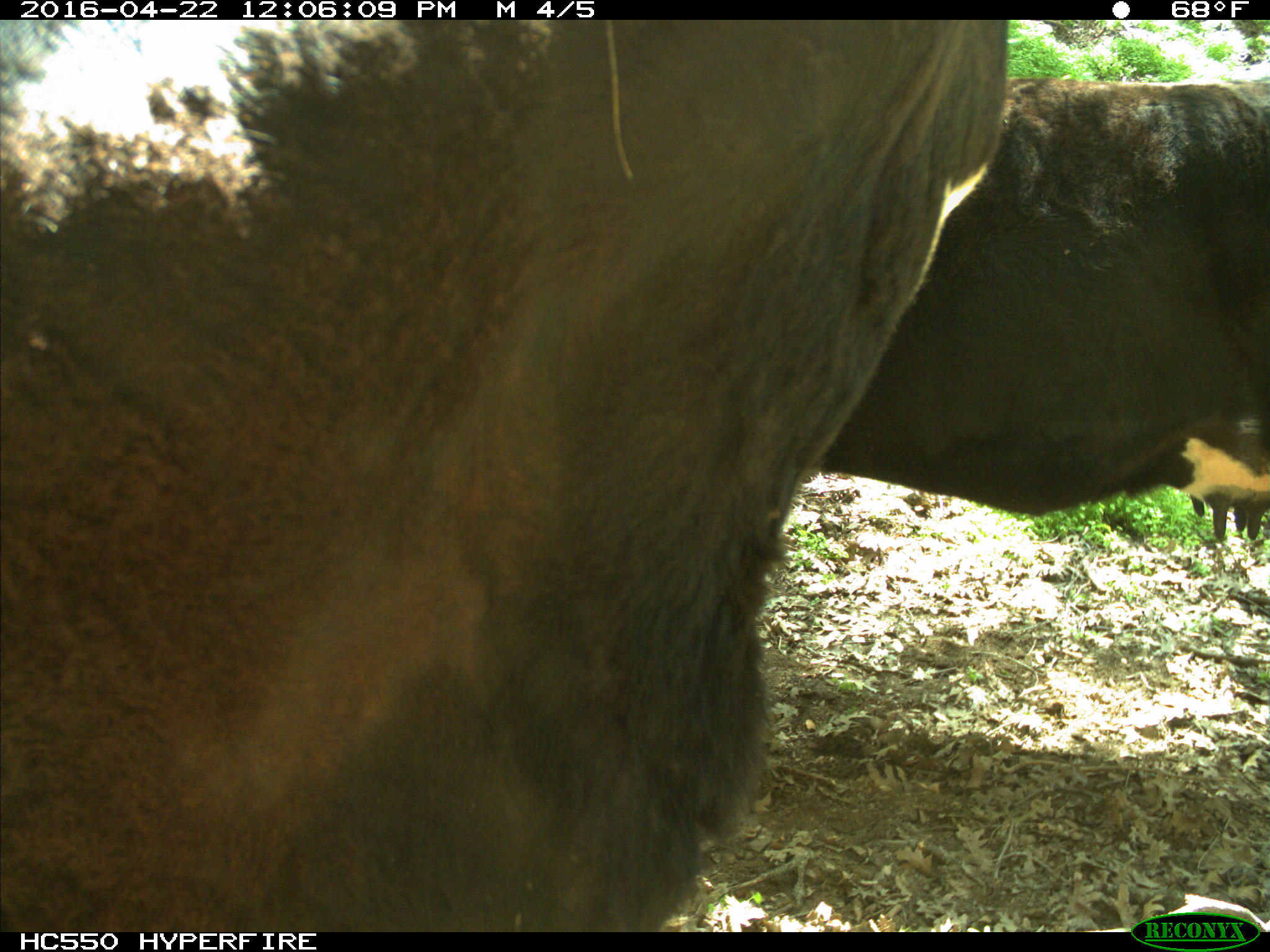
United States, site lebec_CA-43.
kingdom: Animalia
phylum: Chordata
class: Mammalia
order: Artiodactyla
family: Bovidae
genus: Bos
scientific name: Bos taurus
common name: domestic cow